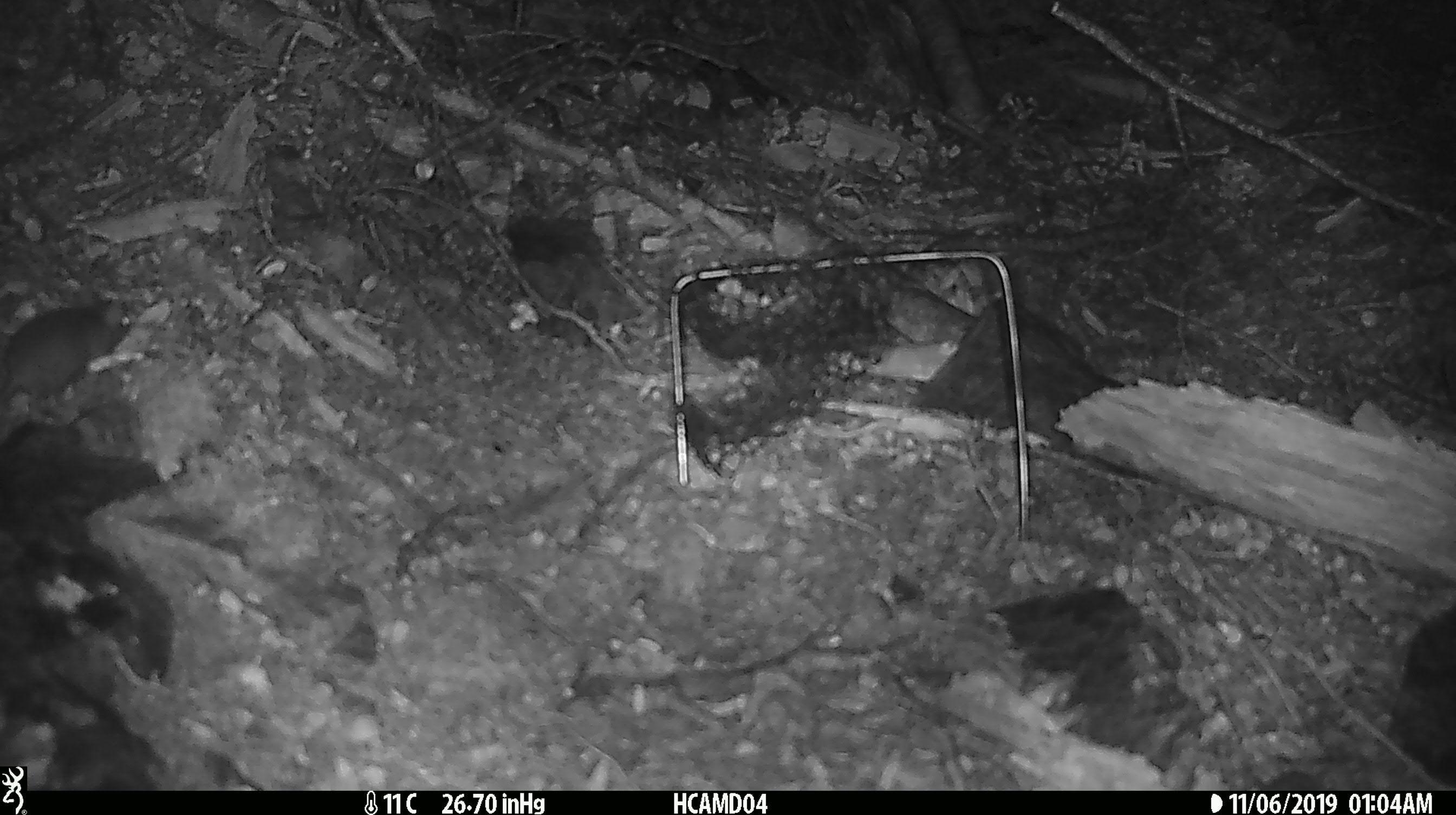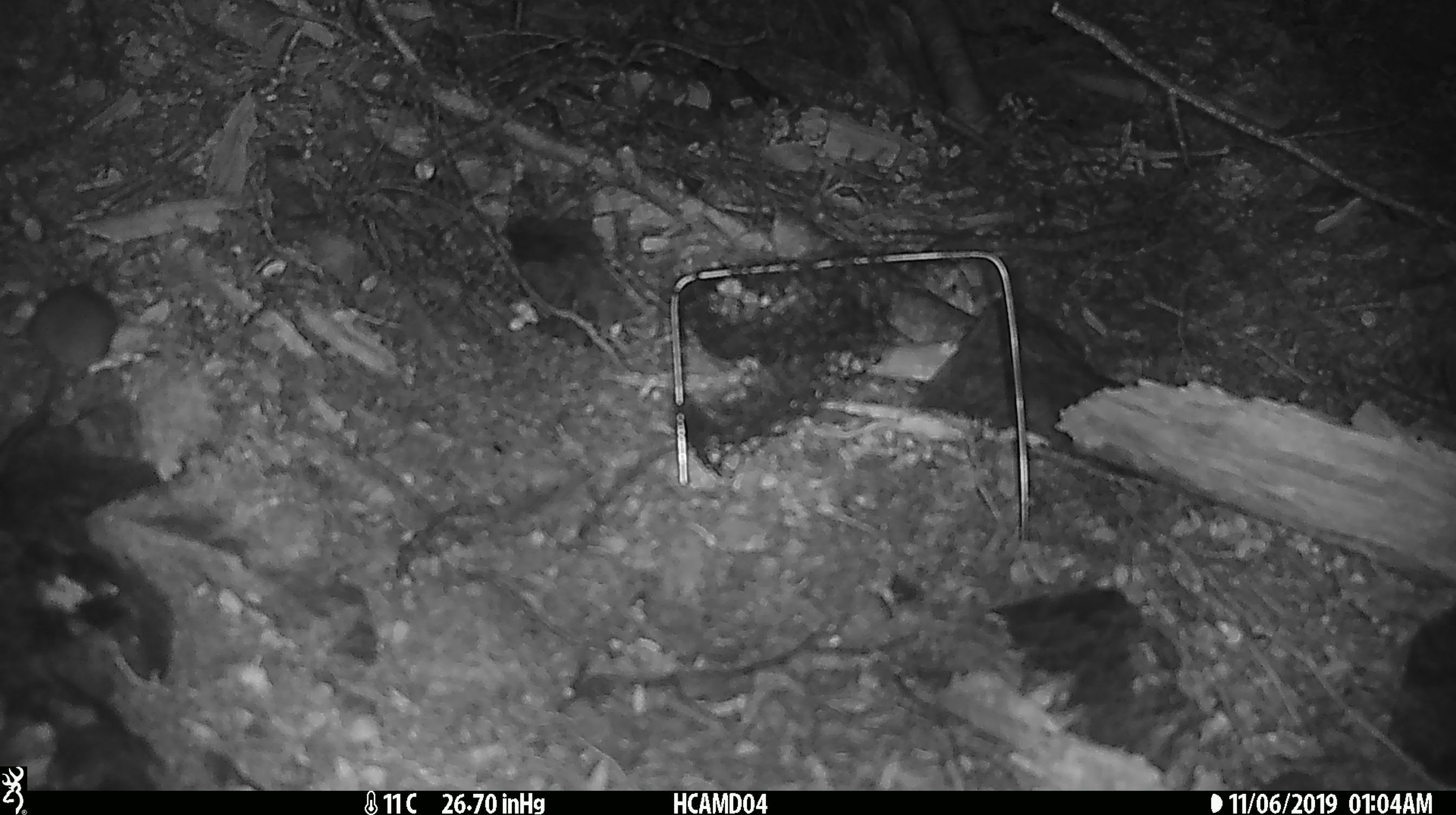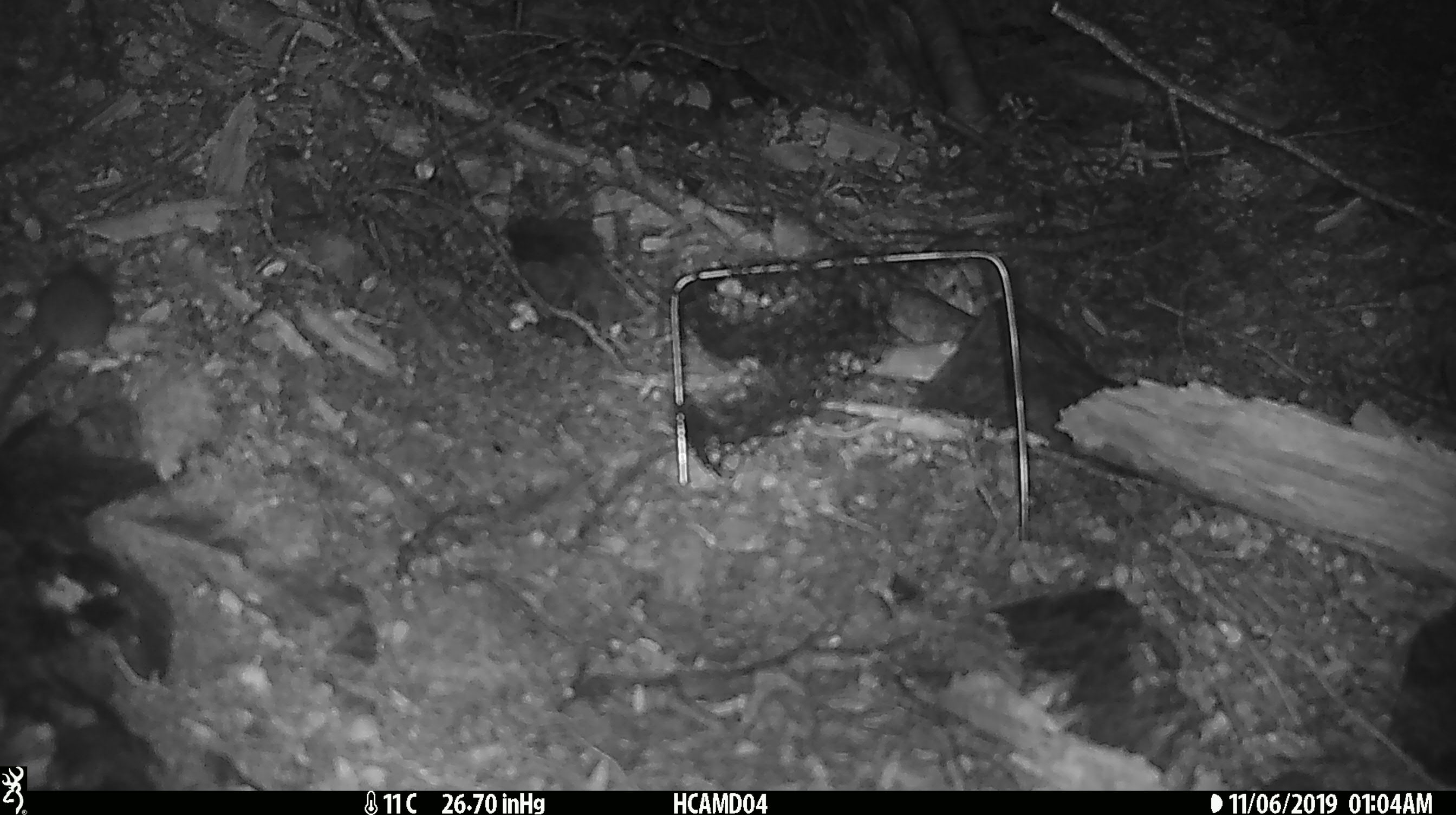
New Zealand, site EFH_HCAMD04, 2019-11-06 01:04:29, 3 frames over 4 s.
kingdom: Animalia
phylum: Chordata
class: Mammalia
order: Rodentia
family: Muridae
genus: Mus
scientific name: Mus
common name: mouse